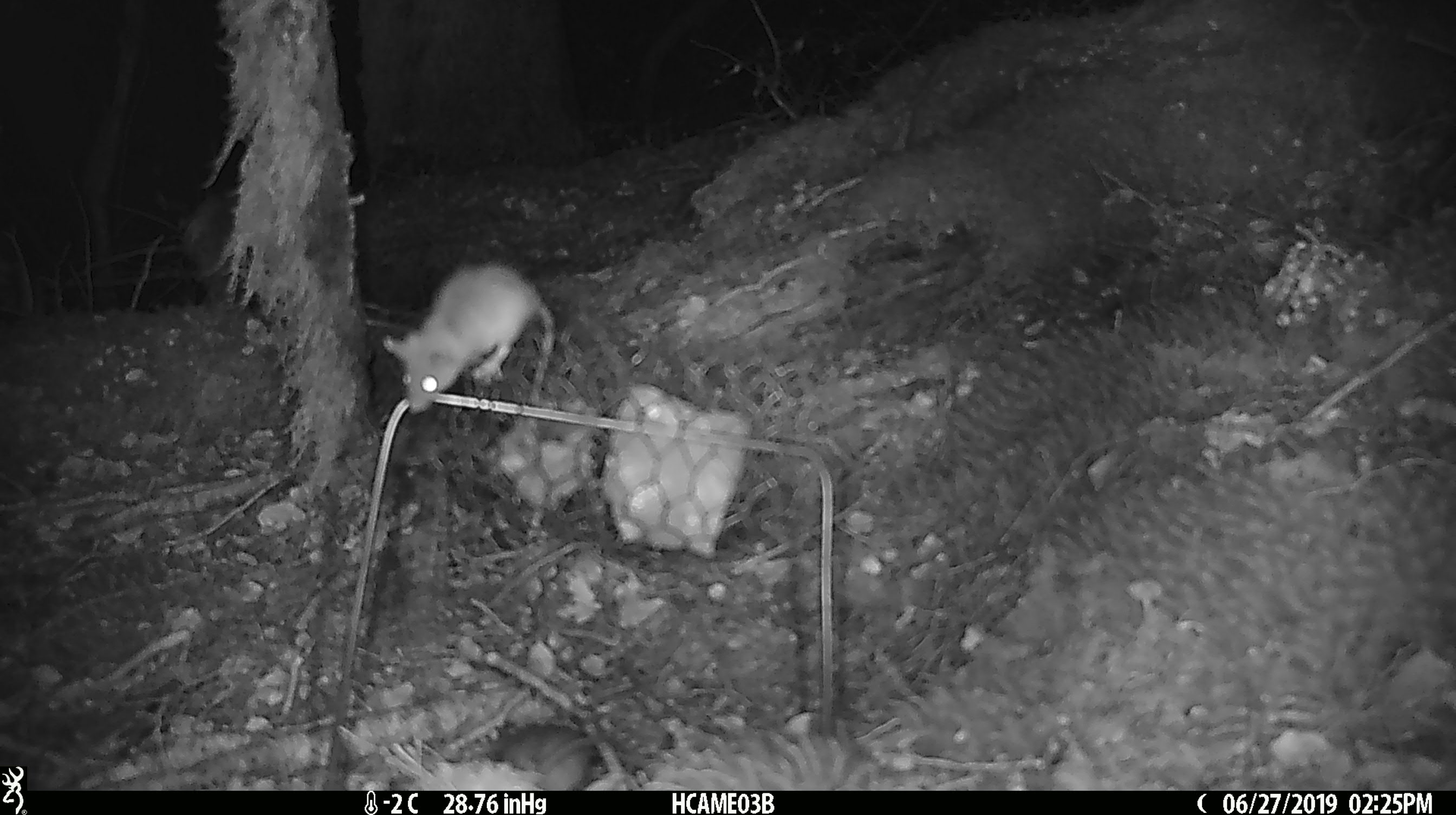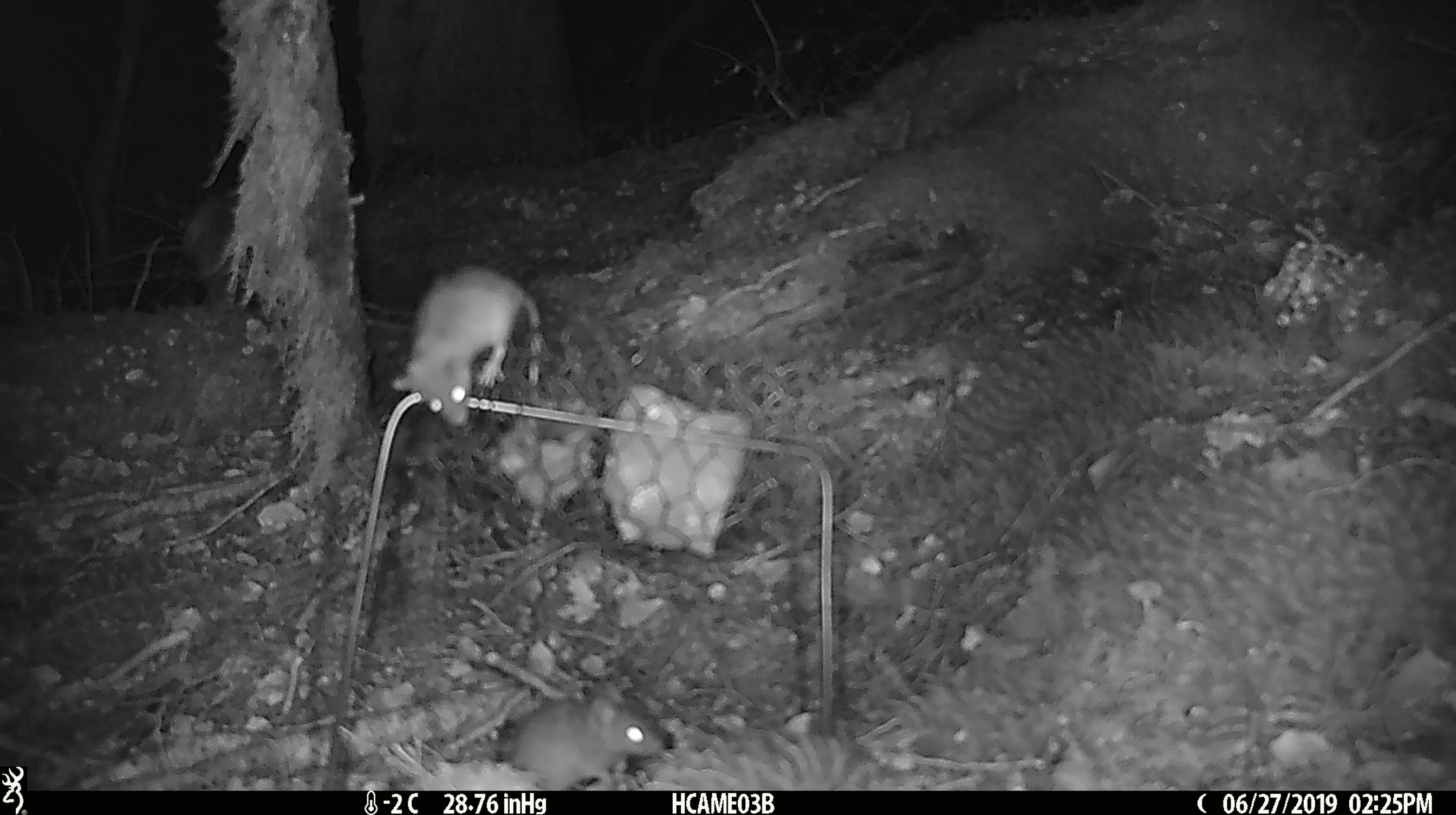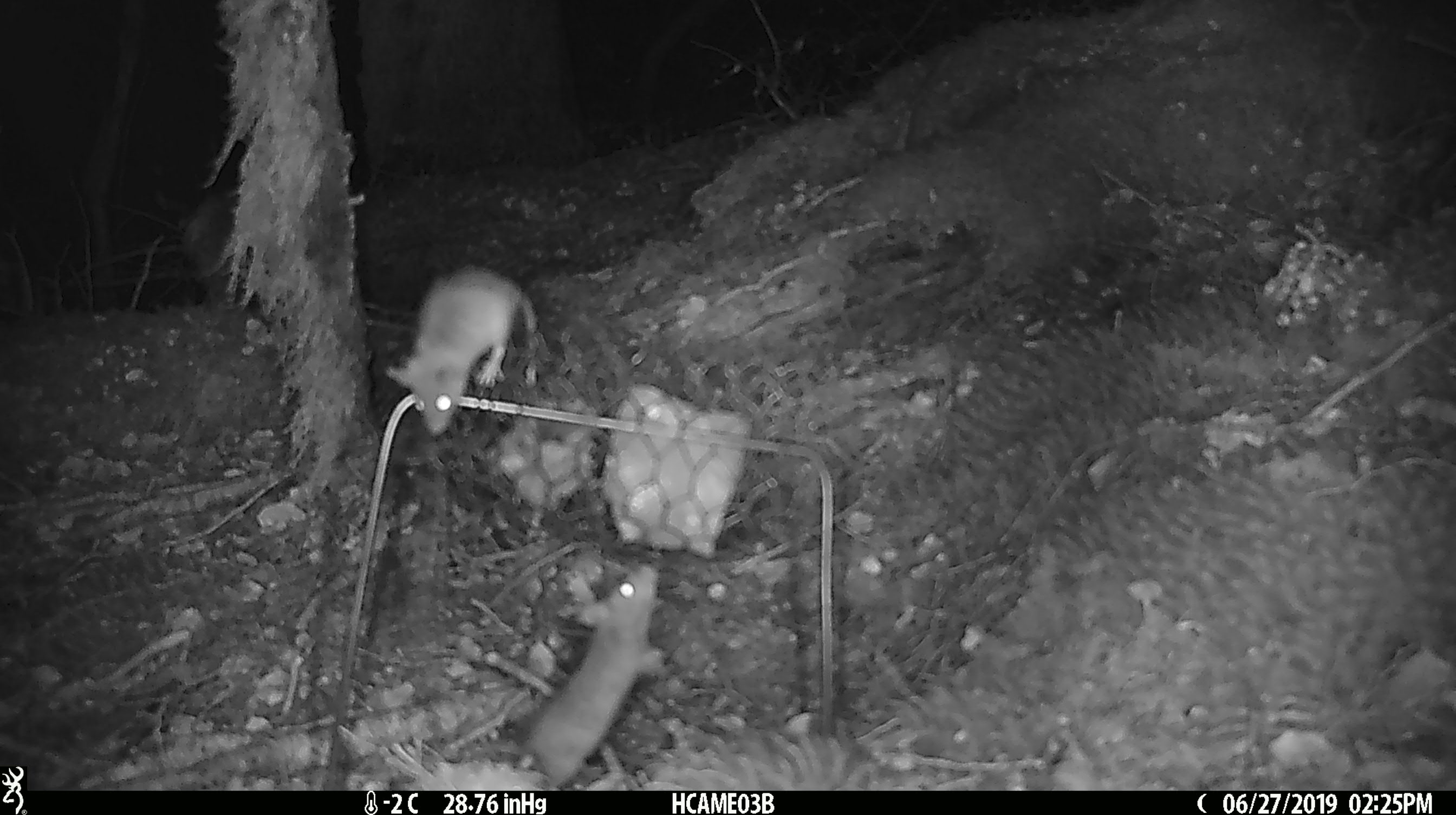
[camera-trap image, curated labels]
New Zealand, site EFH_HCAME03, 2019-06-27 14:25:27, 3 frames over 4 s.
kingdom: Animalia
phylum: Chordata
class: Mammalia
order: Rodentia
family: Muridae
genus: Mus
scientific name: Mus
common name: mouse